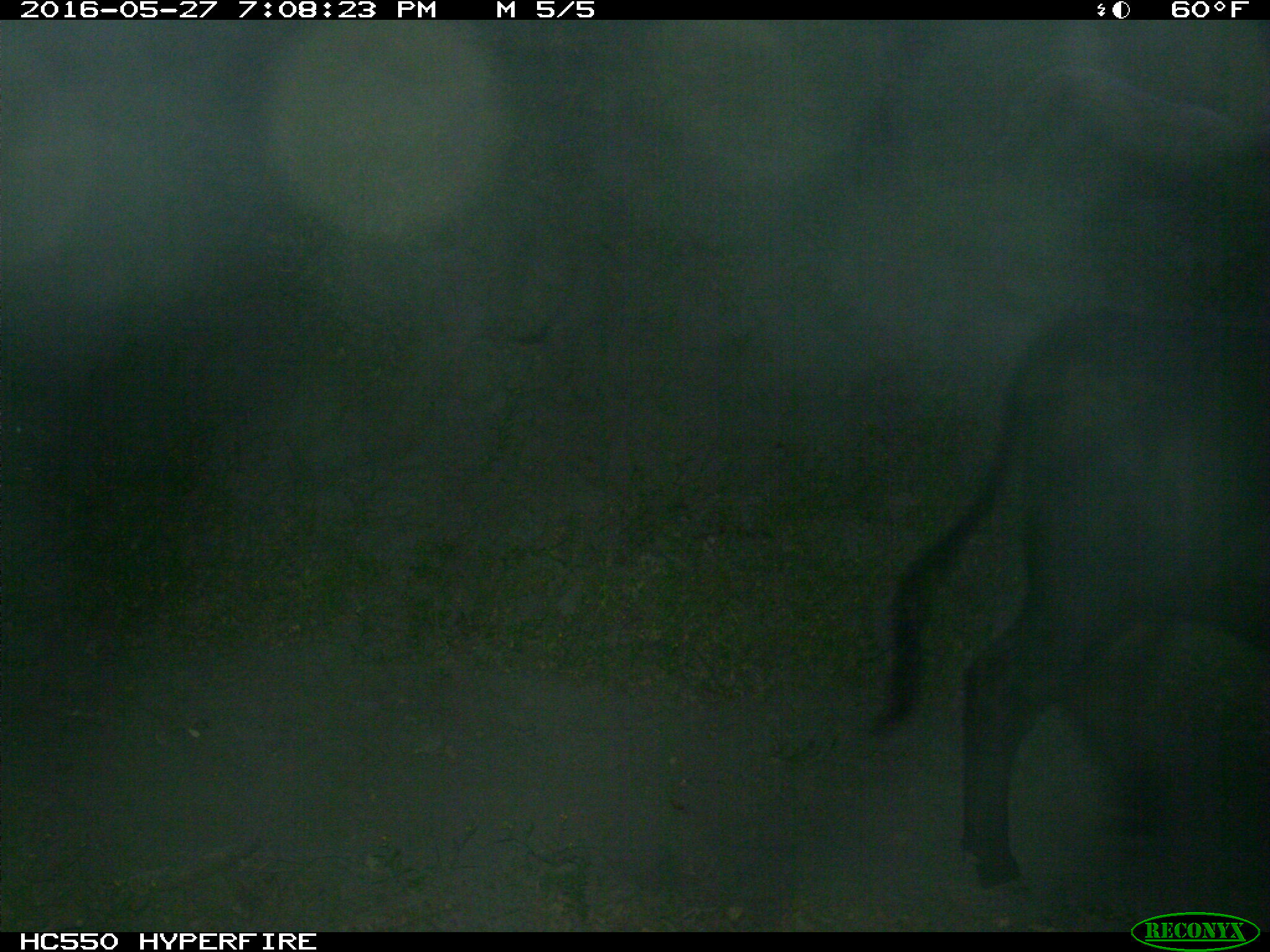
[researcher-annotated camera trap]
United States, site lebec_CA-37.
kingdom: Animalia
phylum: Chordata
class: Mammalia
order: Artiodactyla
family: Bovidae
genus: Bos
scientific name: Bos taurus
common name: domestic cow